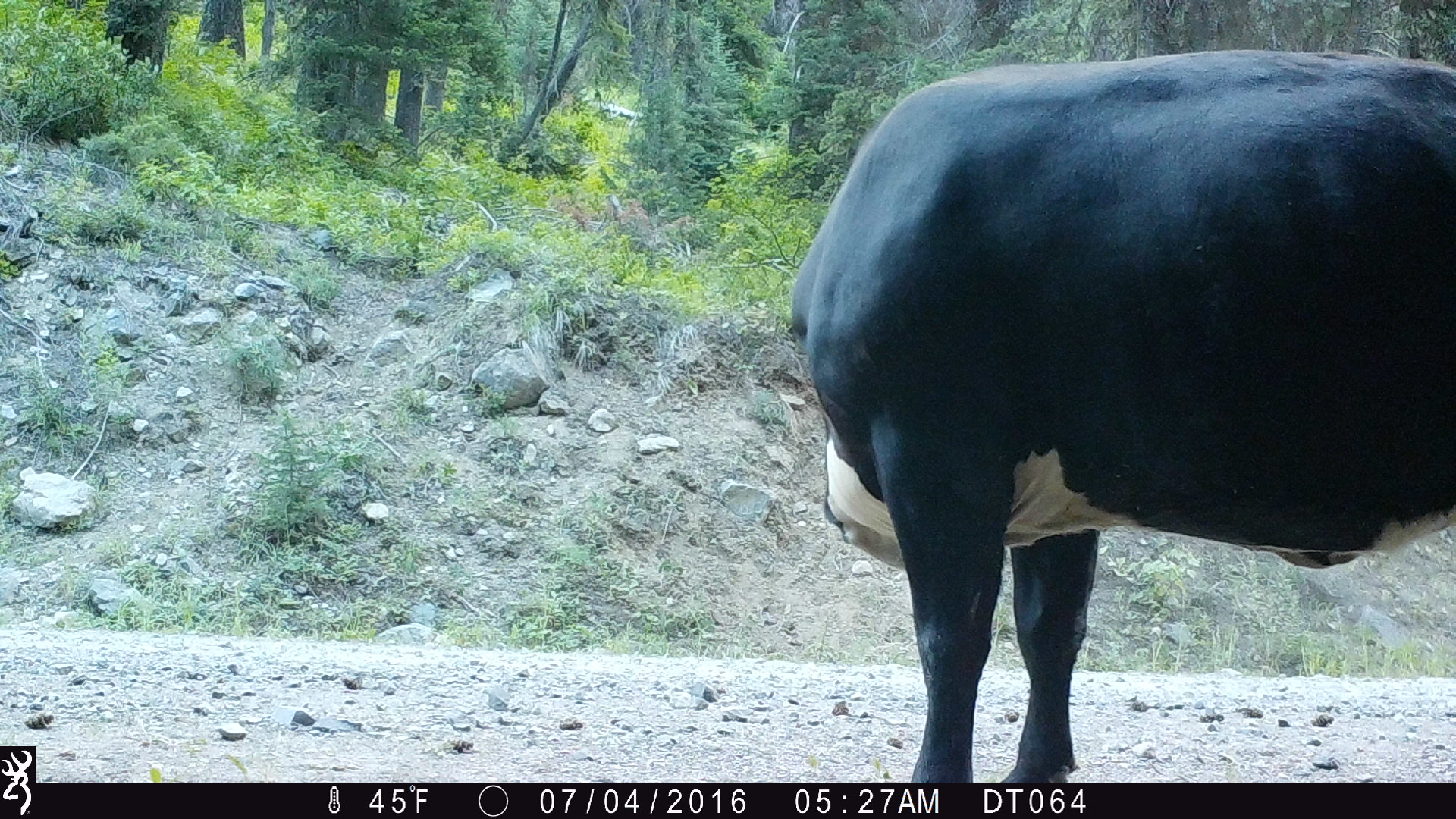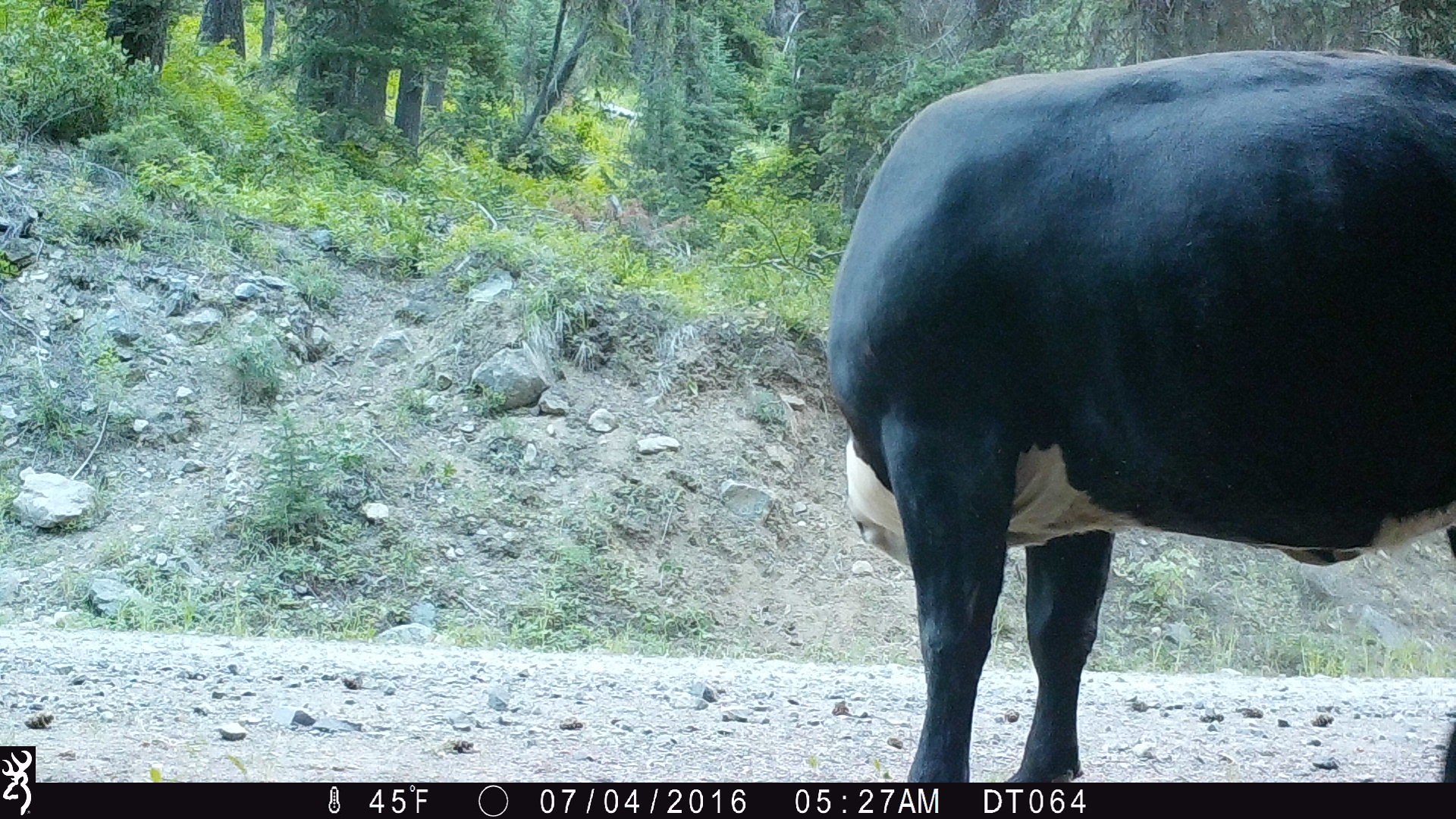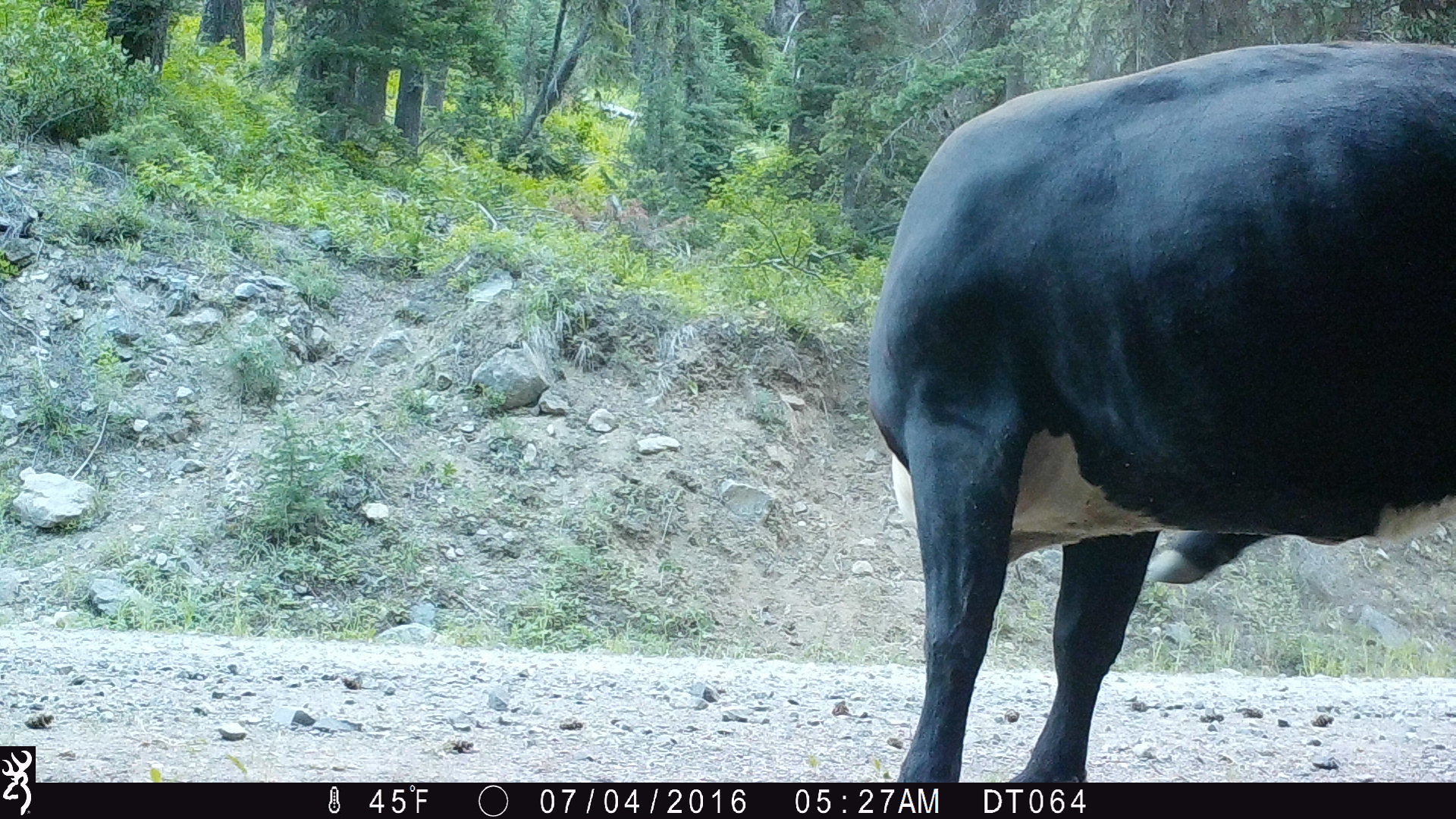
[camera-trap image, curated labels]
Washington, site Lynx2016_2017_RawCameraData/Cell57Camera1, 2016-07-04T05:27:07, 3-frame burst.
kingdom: Animalia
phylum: Chordata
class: Mammalia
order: Artiodactyla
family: Bovidae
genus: Bos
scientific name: Bos taurus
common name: domestic cattle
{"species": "domestic cattle (Bos taurus)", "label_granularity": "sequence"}